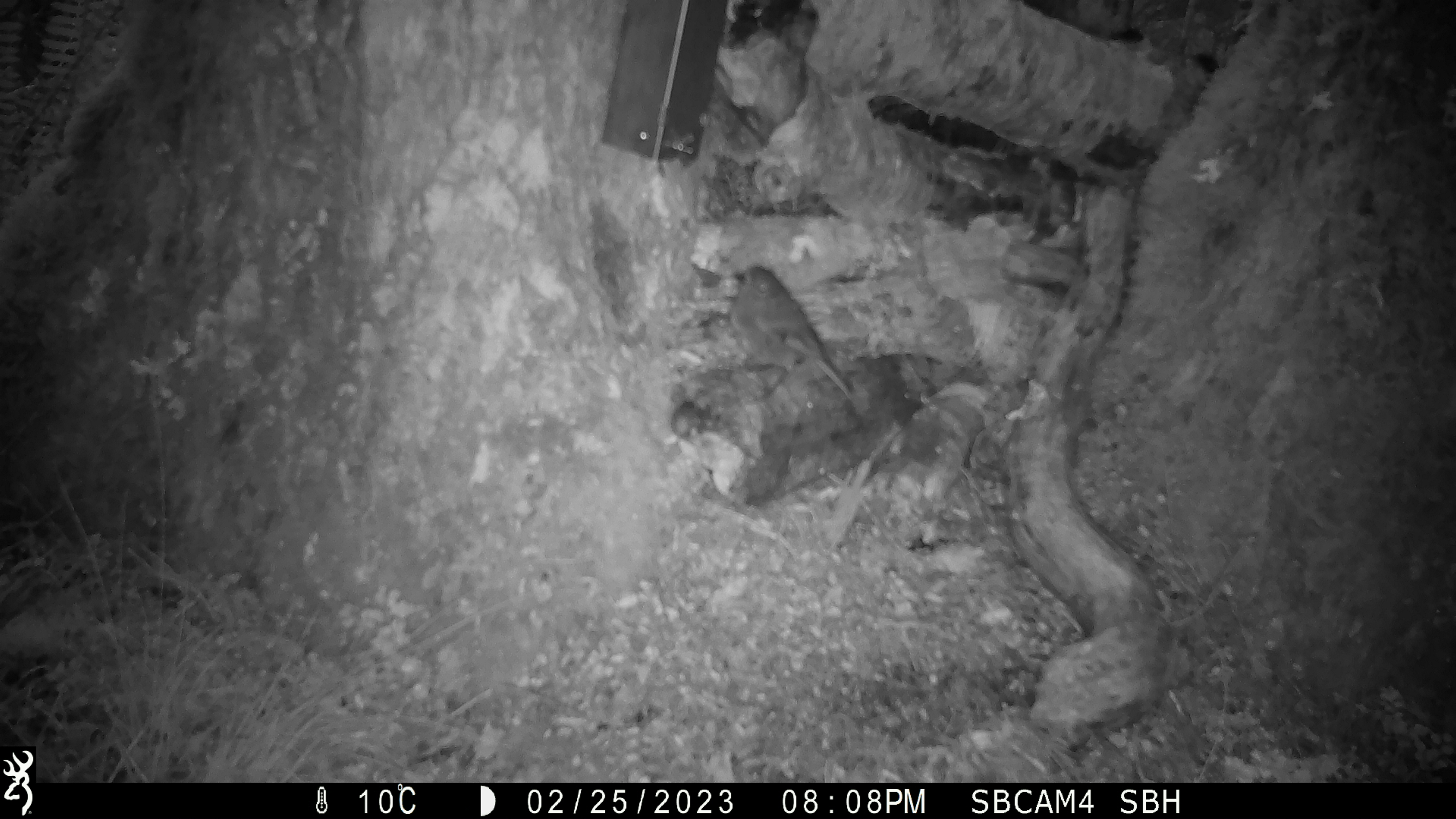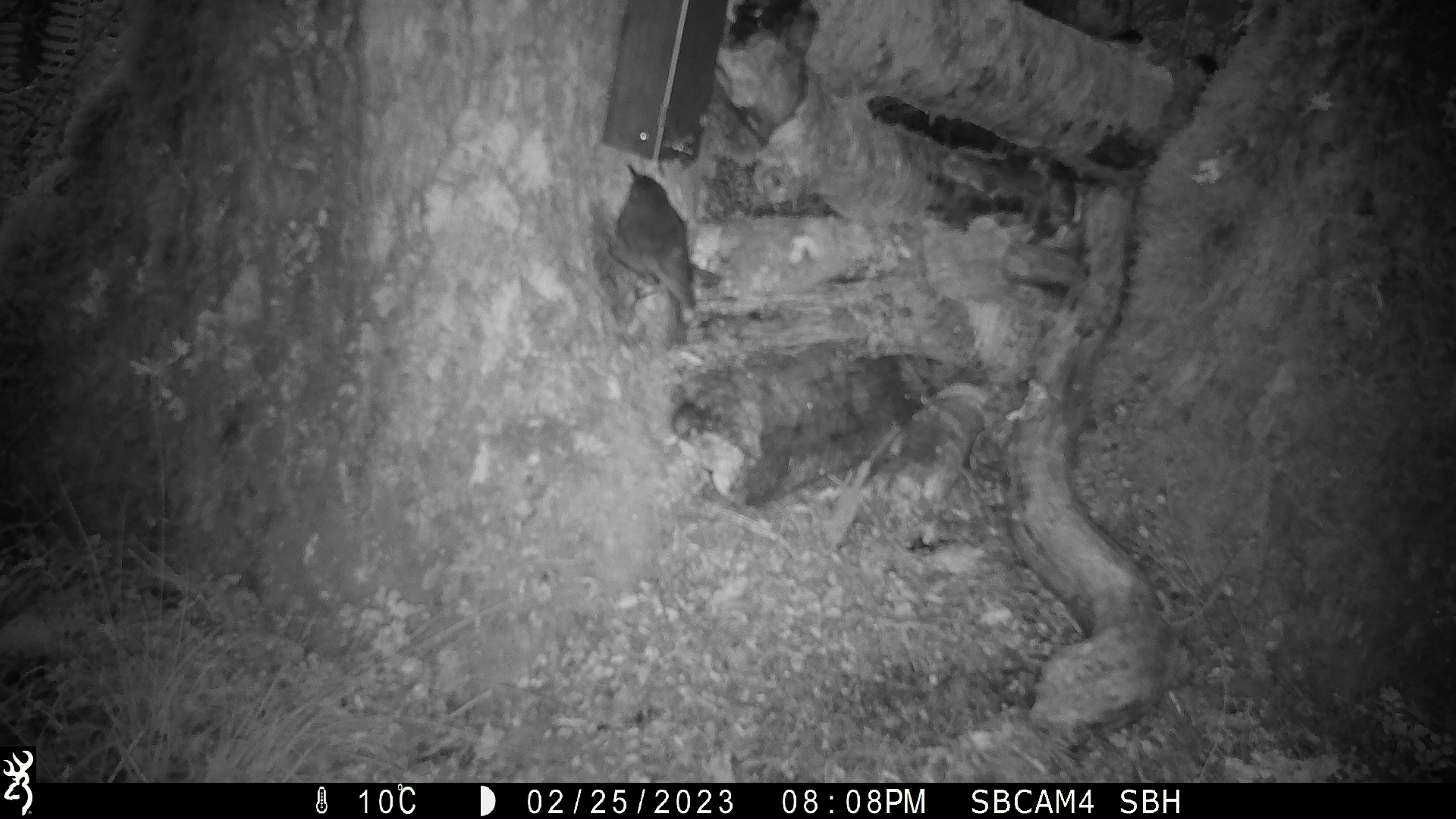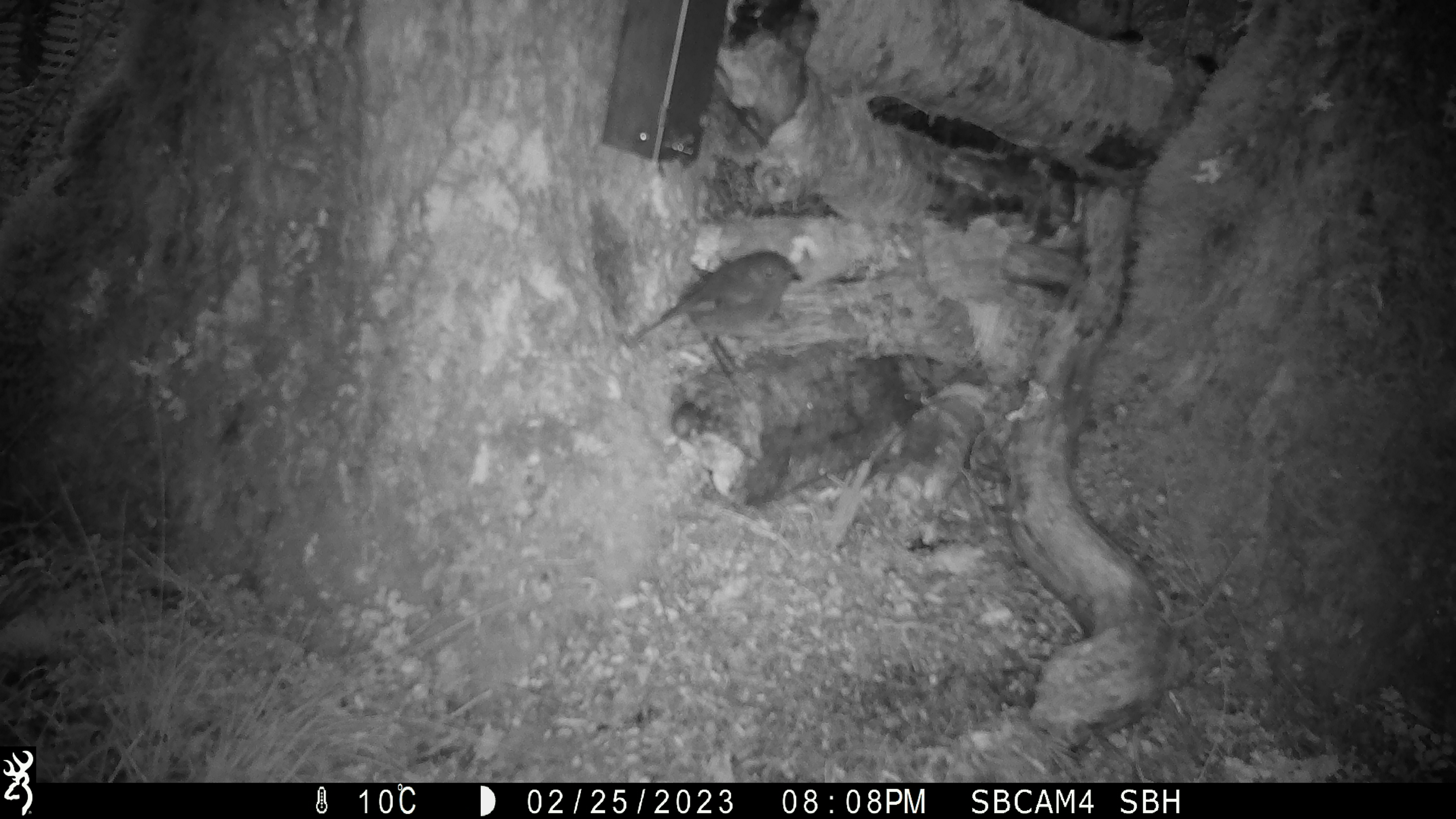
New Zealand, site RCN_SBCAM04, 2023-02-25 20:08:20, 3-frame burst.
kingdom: Animalia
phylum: Chordata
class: Aves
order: Passeriformes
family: Petroicidae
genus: Petroica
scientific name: Petroica australis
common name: new zealand robin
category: robin